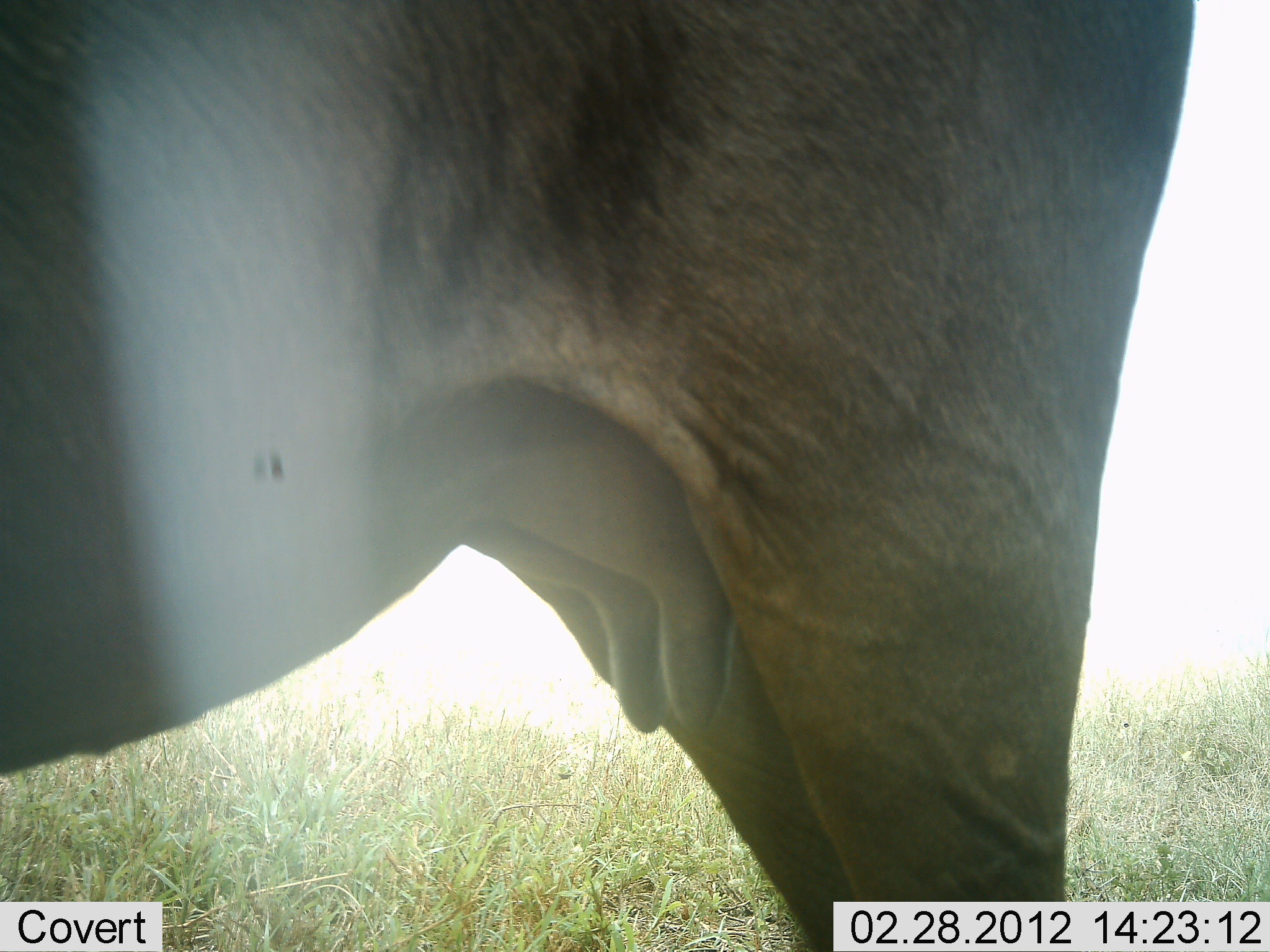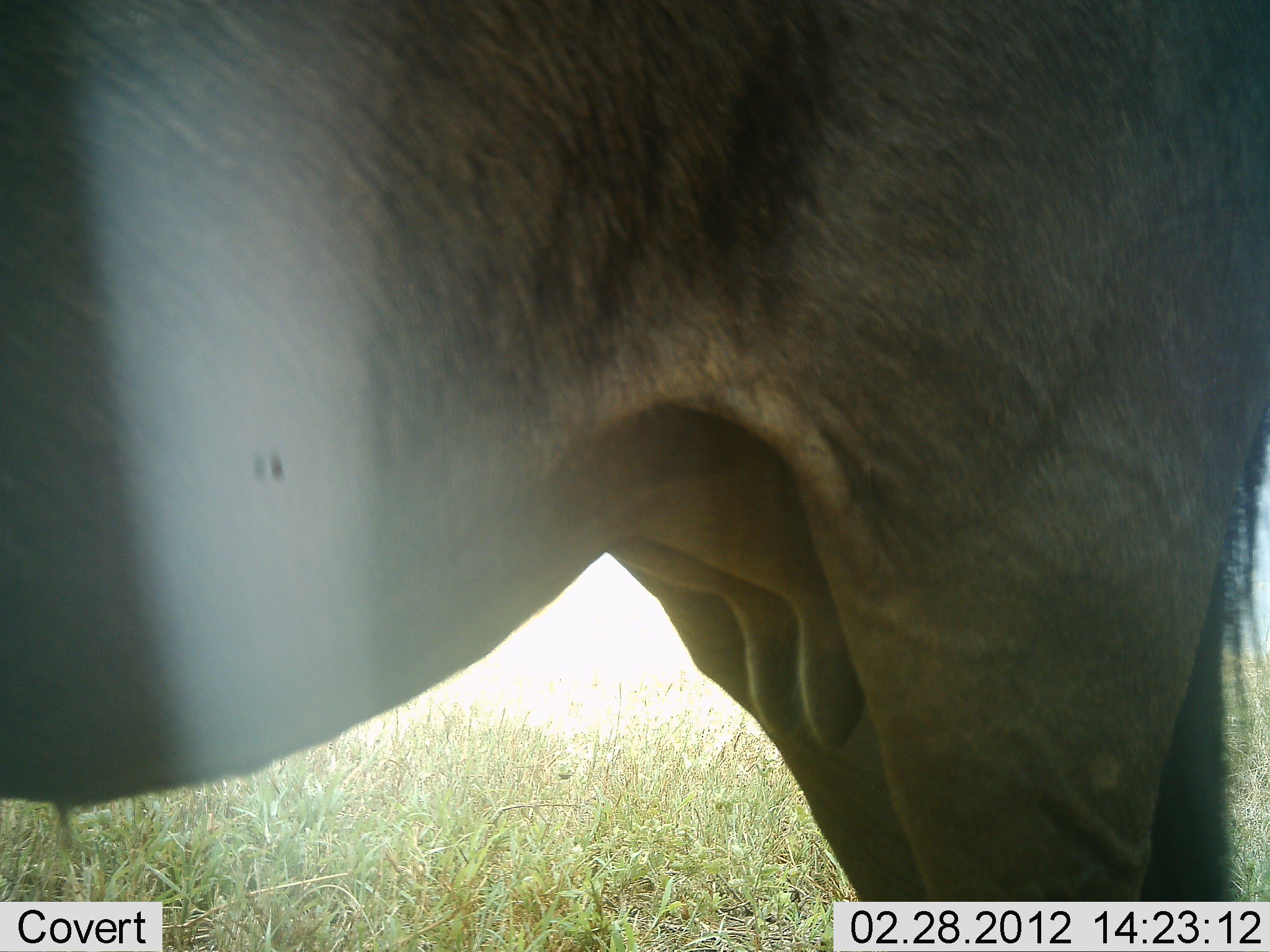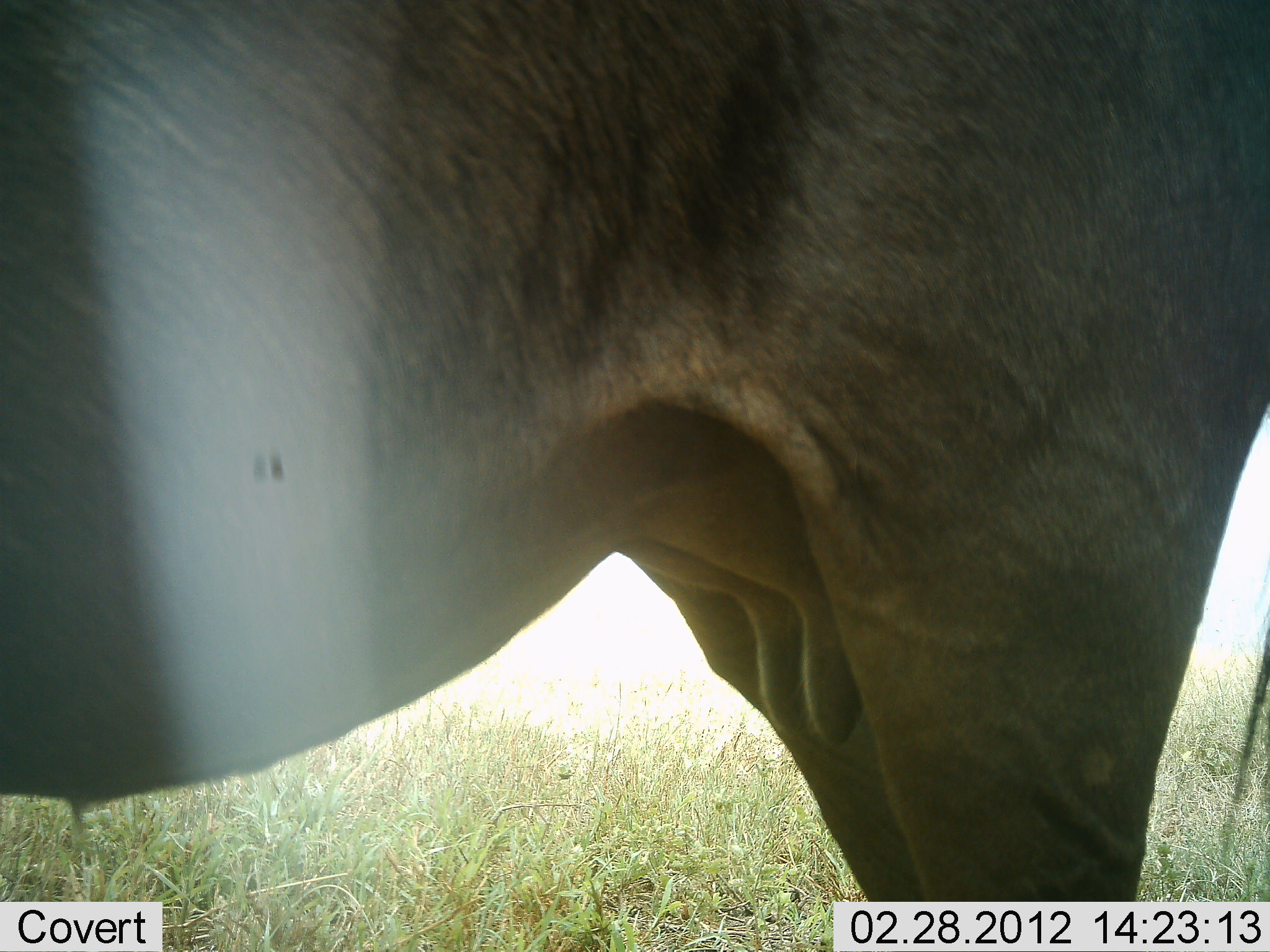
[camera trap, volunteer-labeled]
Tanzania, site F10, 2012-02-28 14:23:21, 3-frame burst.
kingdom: Animalia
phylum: Chordata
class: Mammalia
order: Artiodactyla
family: Bovidae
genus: Connochaetes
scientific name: Connochaetes taurinus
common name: blue wildebeest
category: wildebeest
Wildebeest (blue wildebeest) (Connochaetes taurinus), count 1. Behavior (volunteer vote fractions): standing 91%, resting 0%, moving 9%, interacting 0%. Young present (vote fraction): 0%. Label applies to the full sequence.